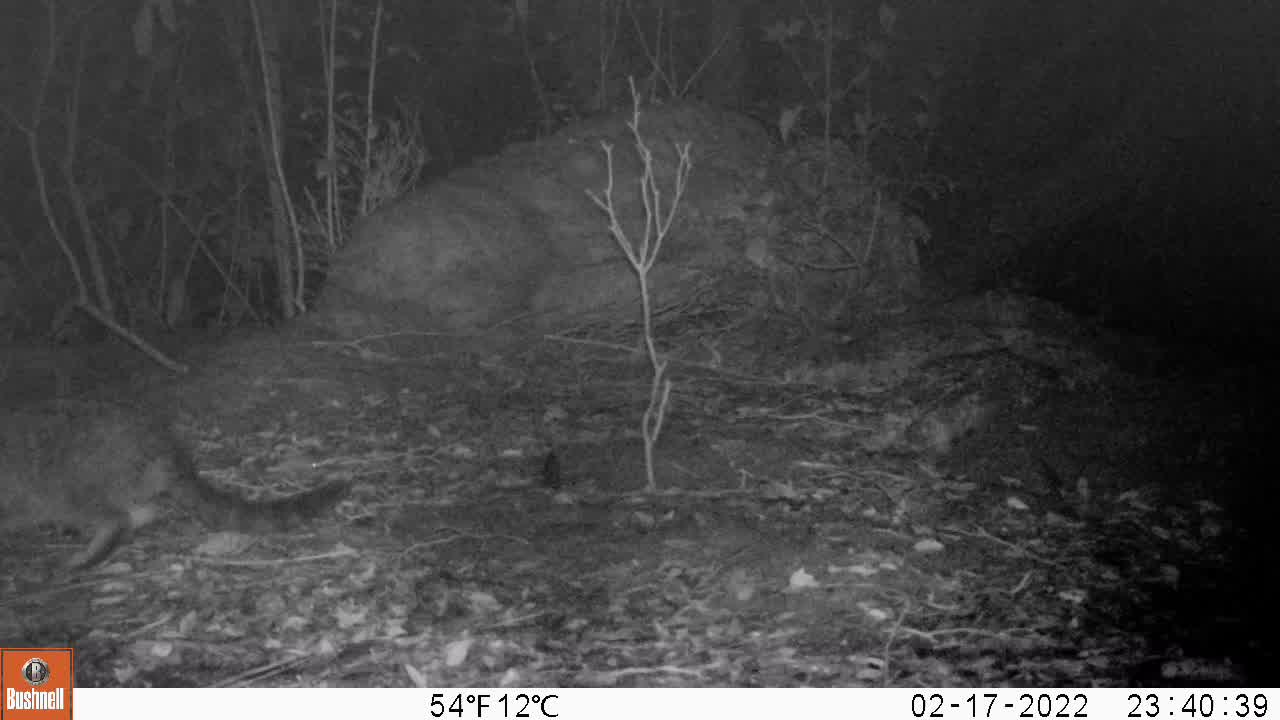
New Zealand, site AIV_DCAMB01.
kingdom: Animalia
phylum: Chordata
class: Mammalia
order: Carnivora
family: Felidae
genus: Felis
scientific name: Felis catus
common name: domestic cat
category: cat